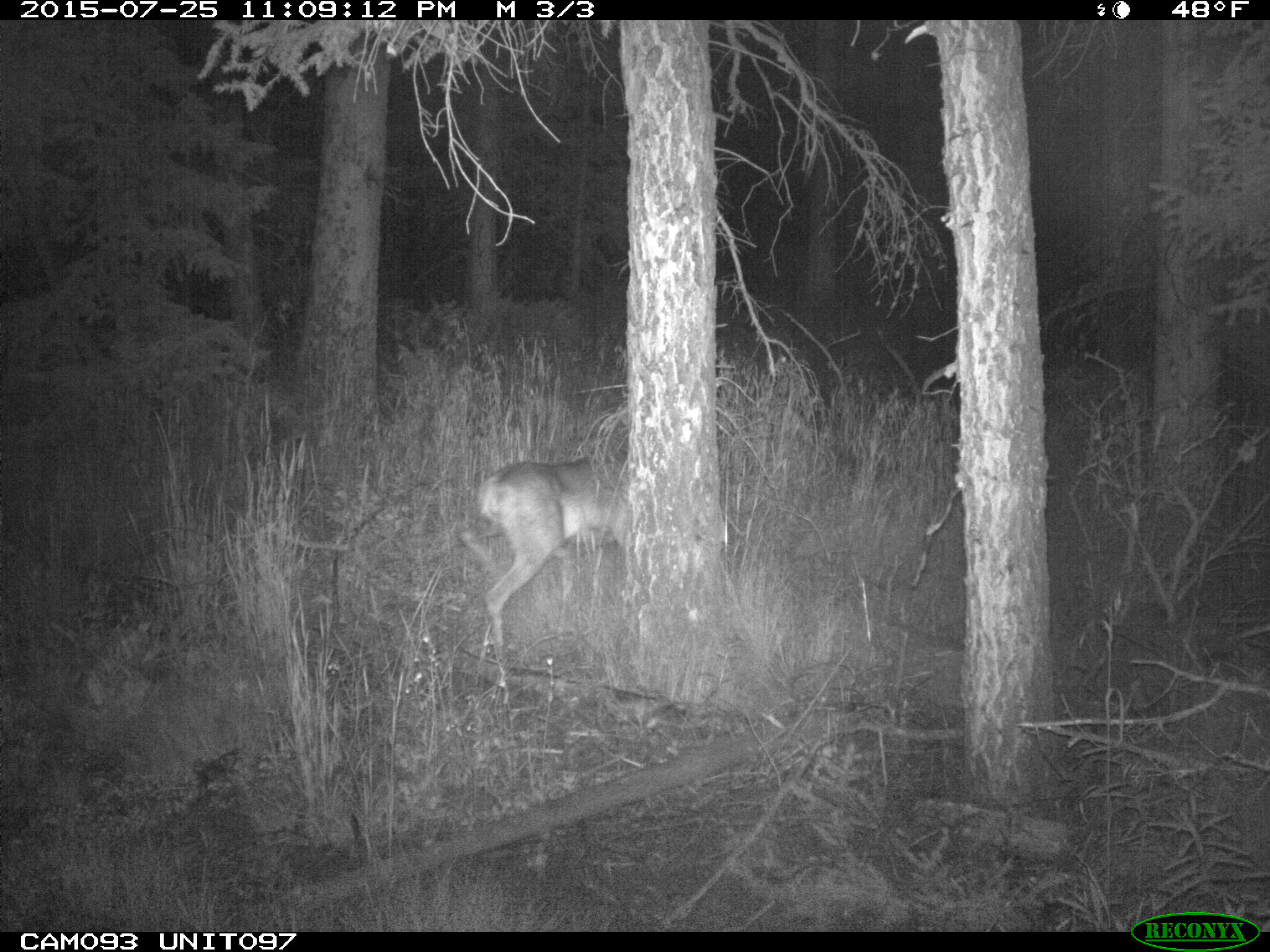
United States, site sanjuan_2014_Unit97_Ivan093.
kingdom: Animalia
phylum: Chordata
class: Mammalia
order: Artiodactyla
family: Cervidae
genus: Odocoileus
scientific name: Odocoileus hemionus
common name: mule deer